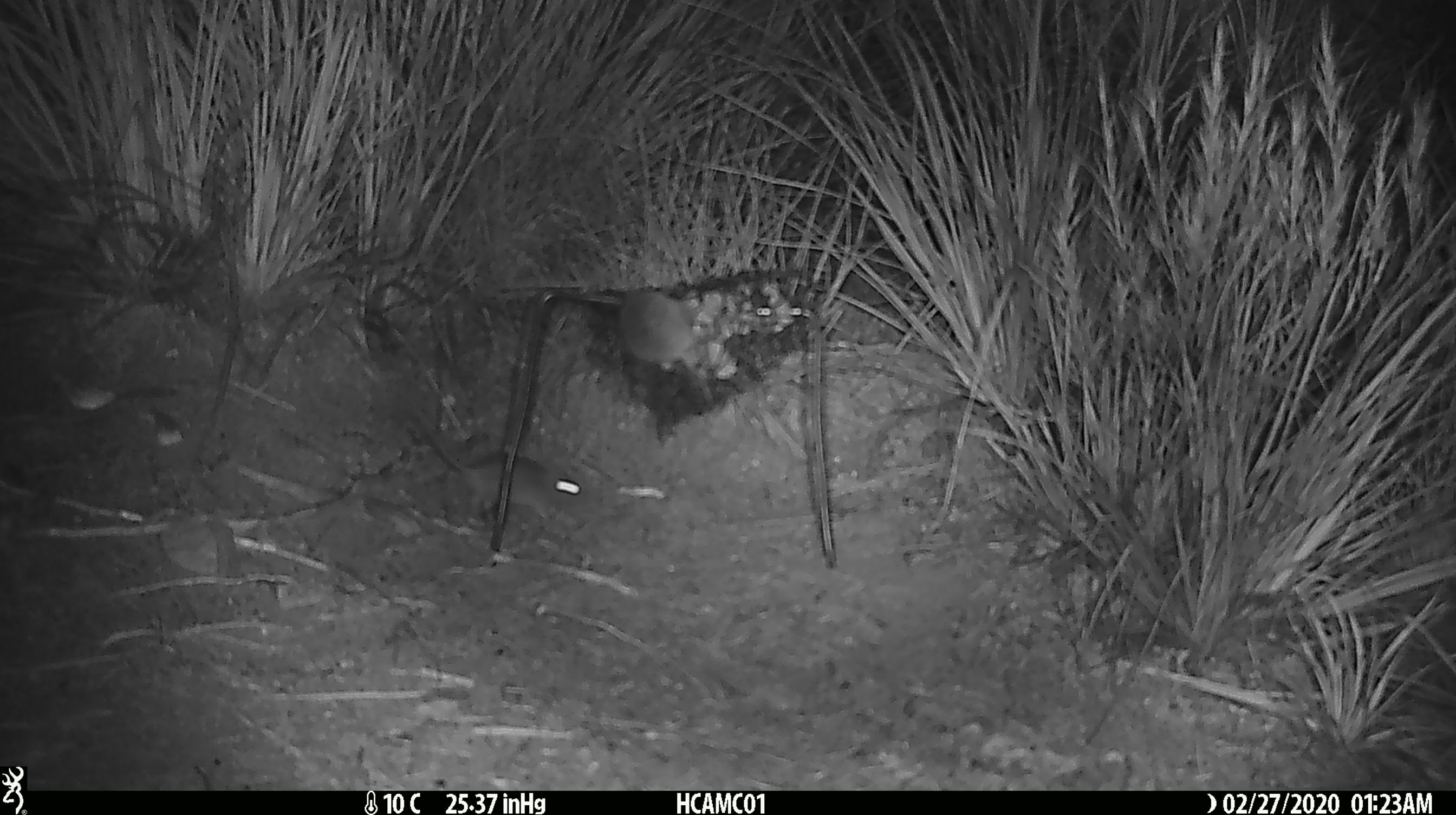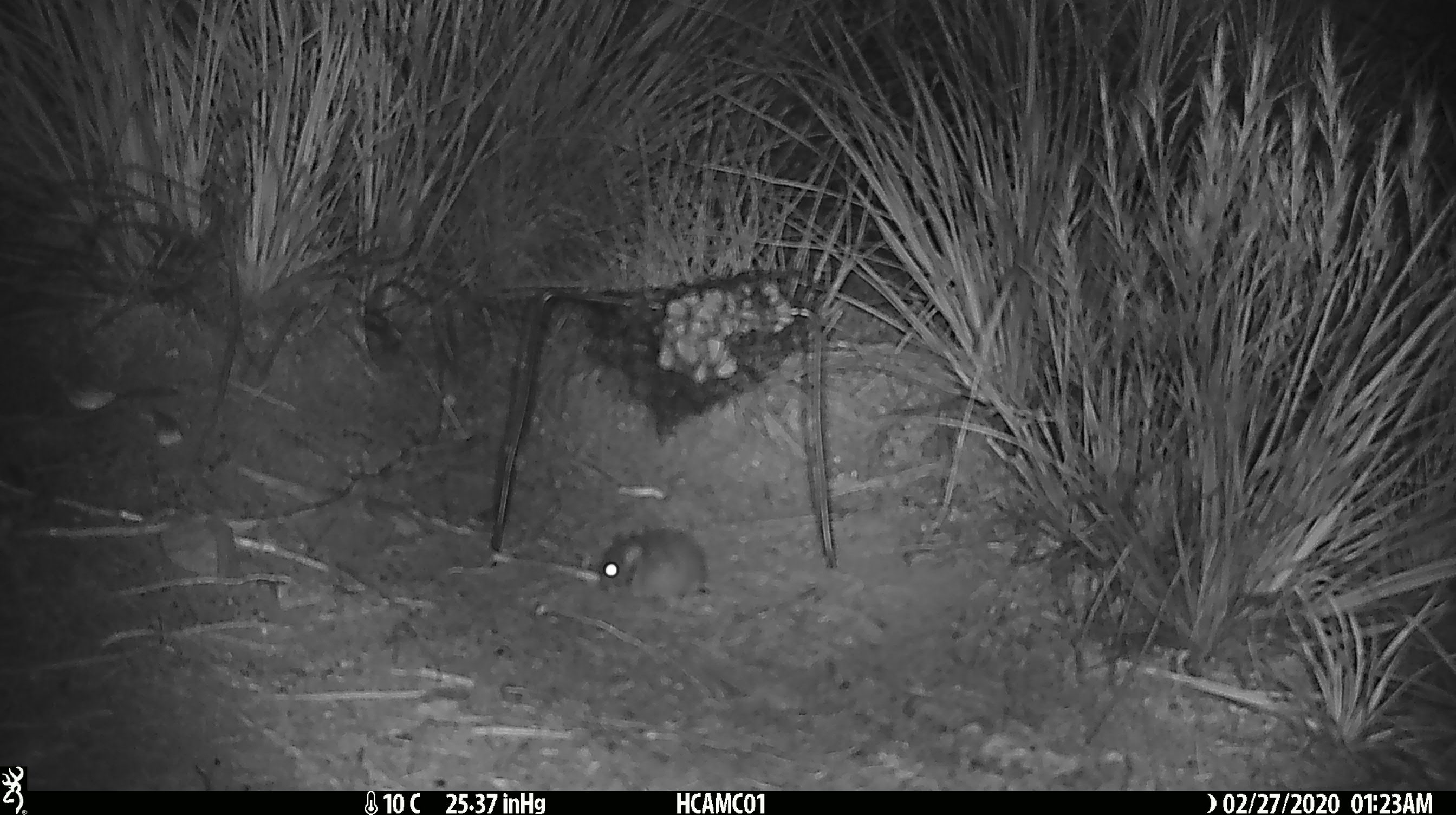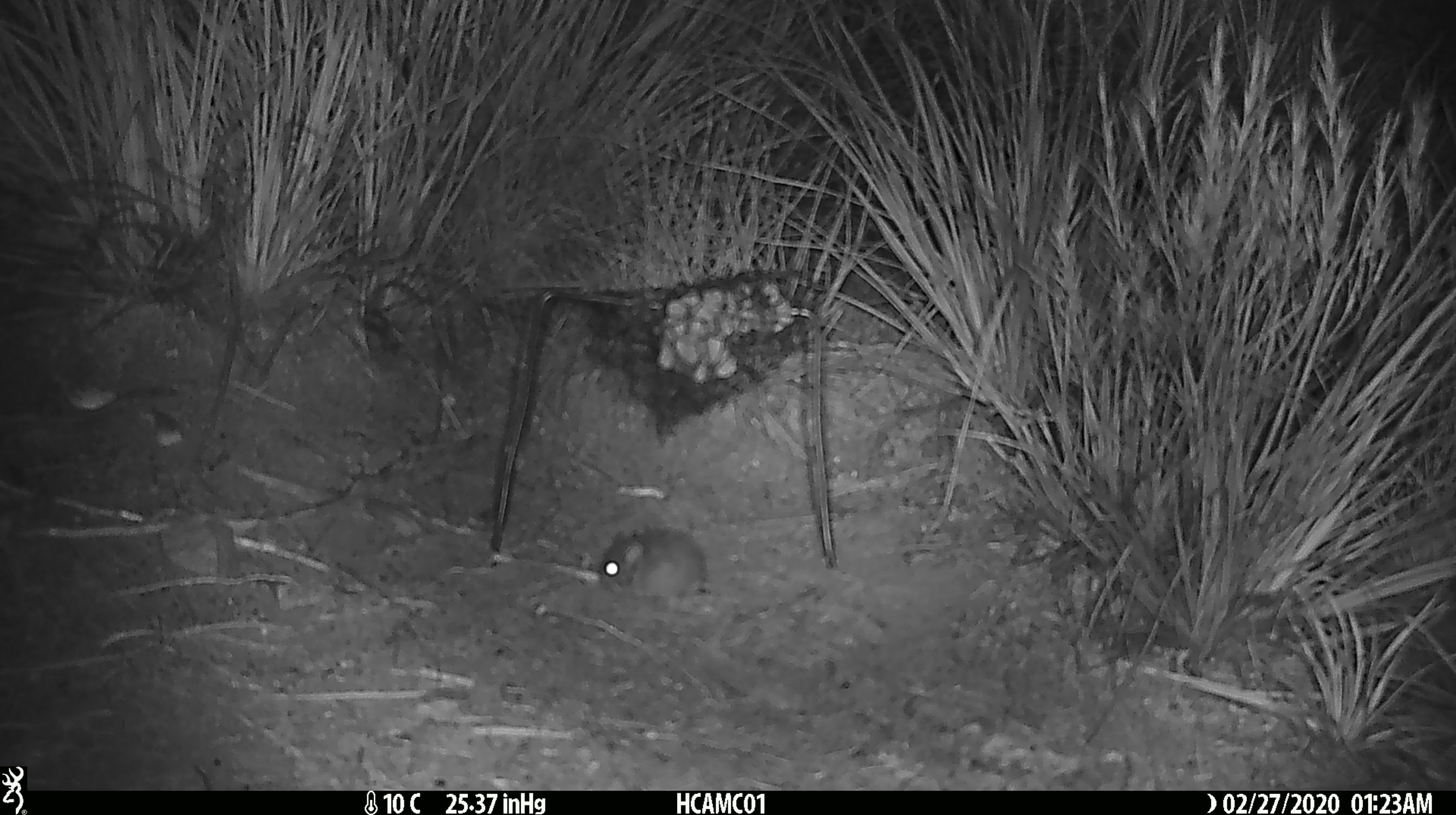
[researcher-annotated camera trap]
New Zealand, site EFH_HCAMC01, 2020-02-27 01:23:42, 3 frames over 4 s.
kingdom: Animalia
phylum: Chordata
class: Mammalia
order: Rodentia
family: Muridae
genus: Mus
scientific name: Mus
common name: mouse